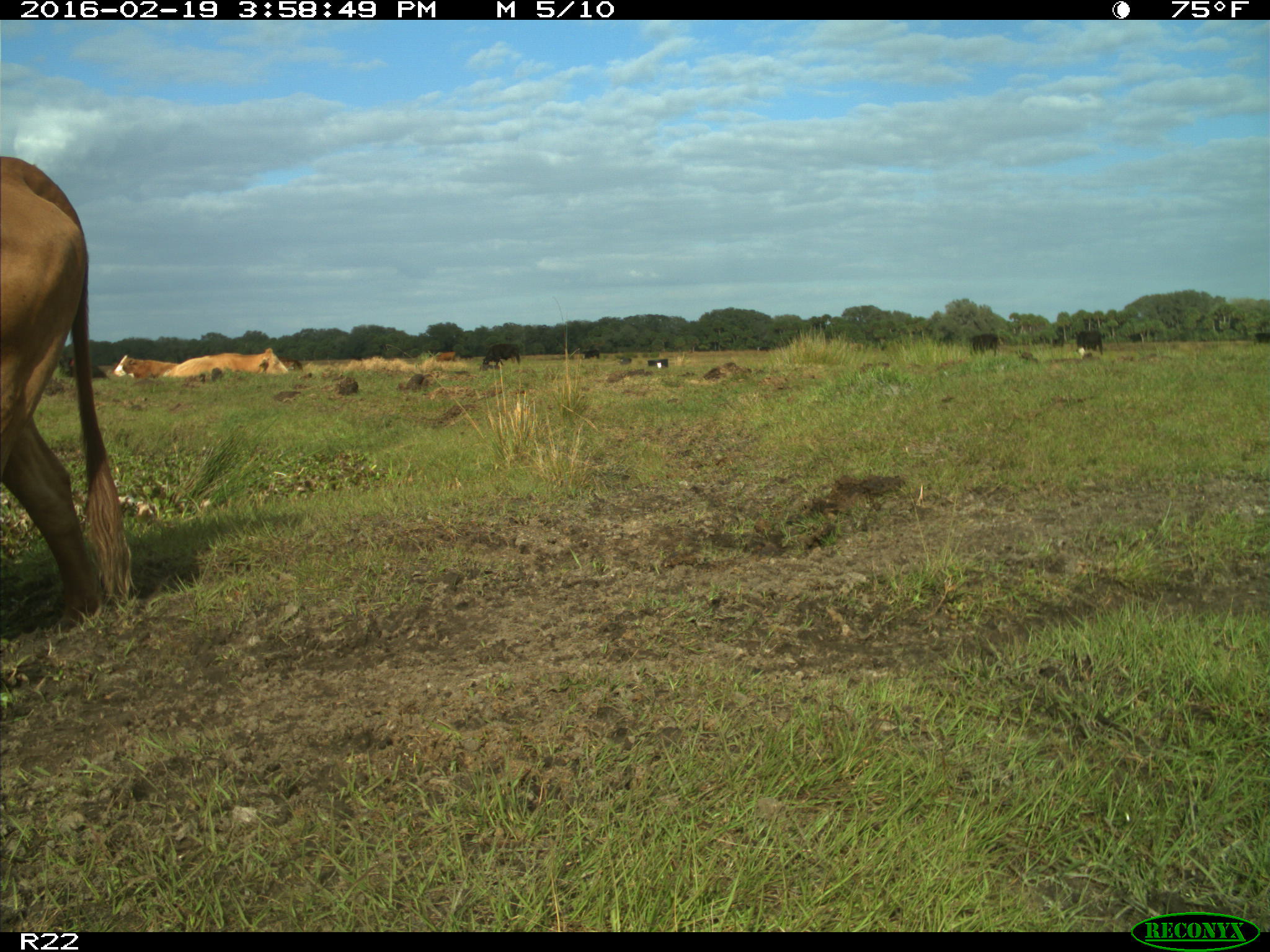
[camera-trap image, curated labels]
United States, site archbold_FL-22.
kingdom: Animalia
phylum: Chordata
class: Mammalia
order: Artiodactyla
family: Bovidae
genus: Bos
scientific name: Bos taurus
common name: domestic cow